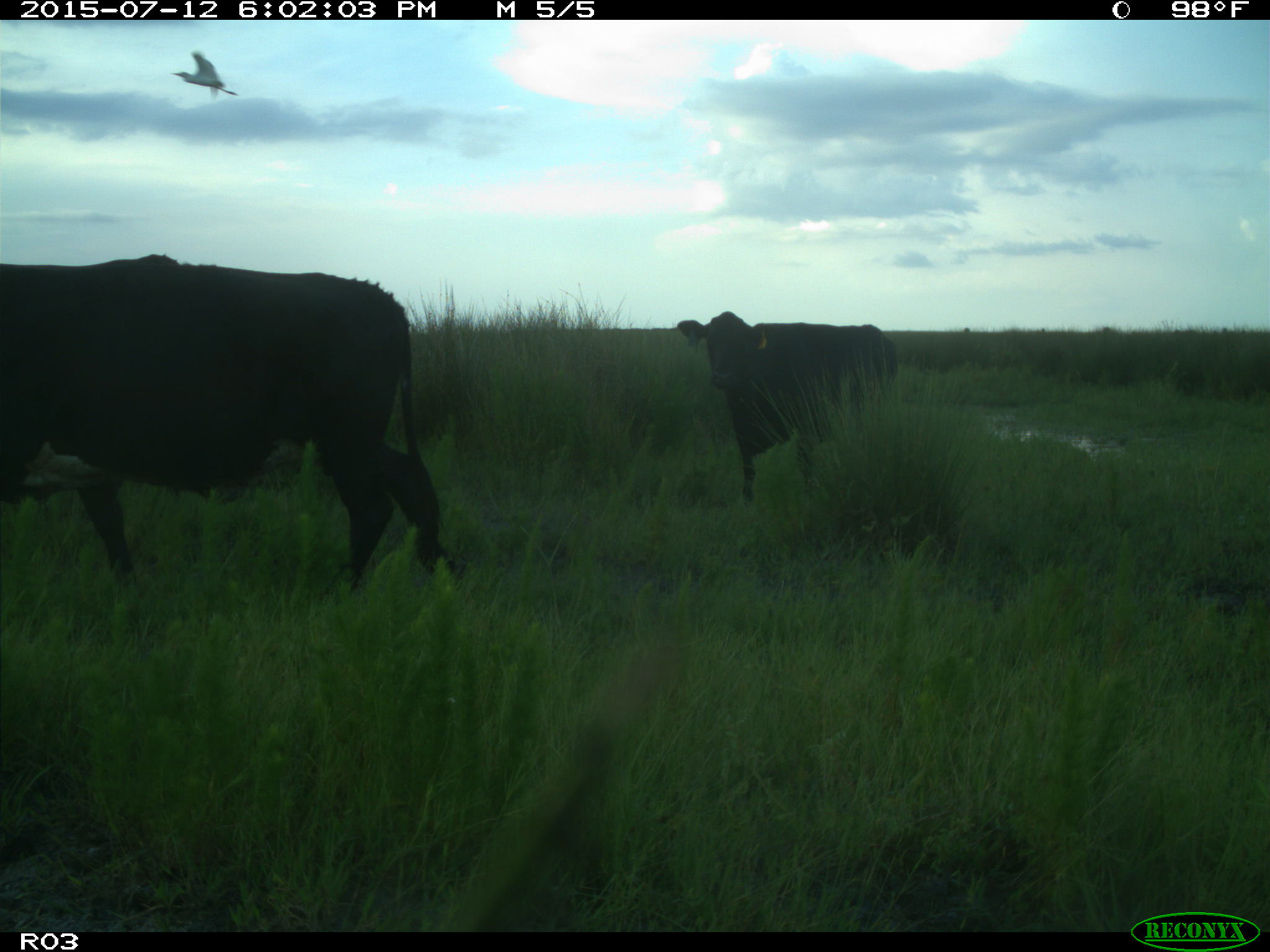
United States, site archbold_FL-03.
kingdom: Animalia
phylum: Chordata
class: Mammalia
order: Artiodactyla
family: Bovidae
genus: Bos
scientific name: Bos taurus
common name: domestic cow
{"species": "Bos taurus (domestic cow)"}